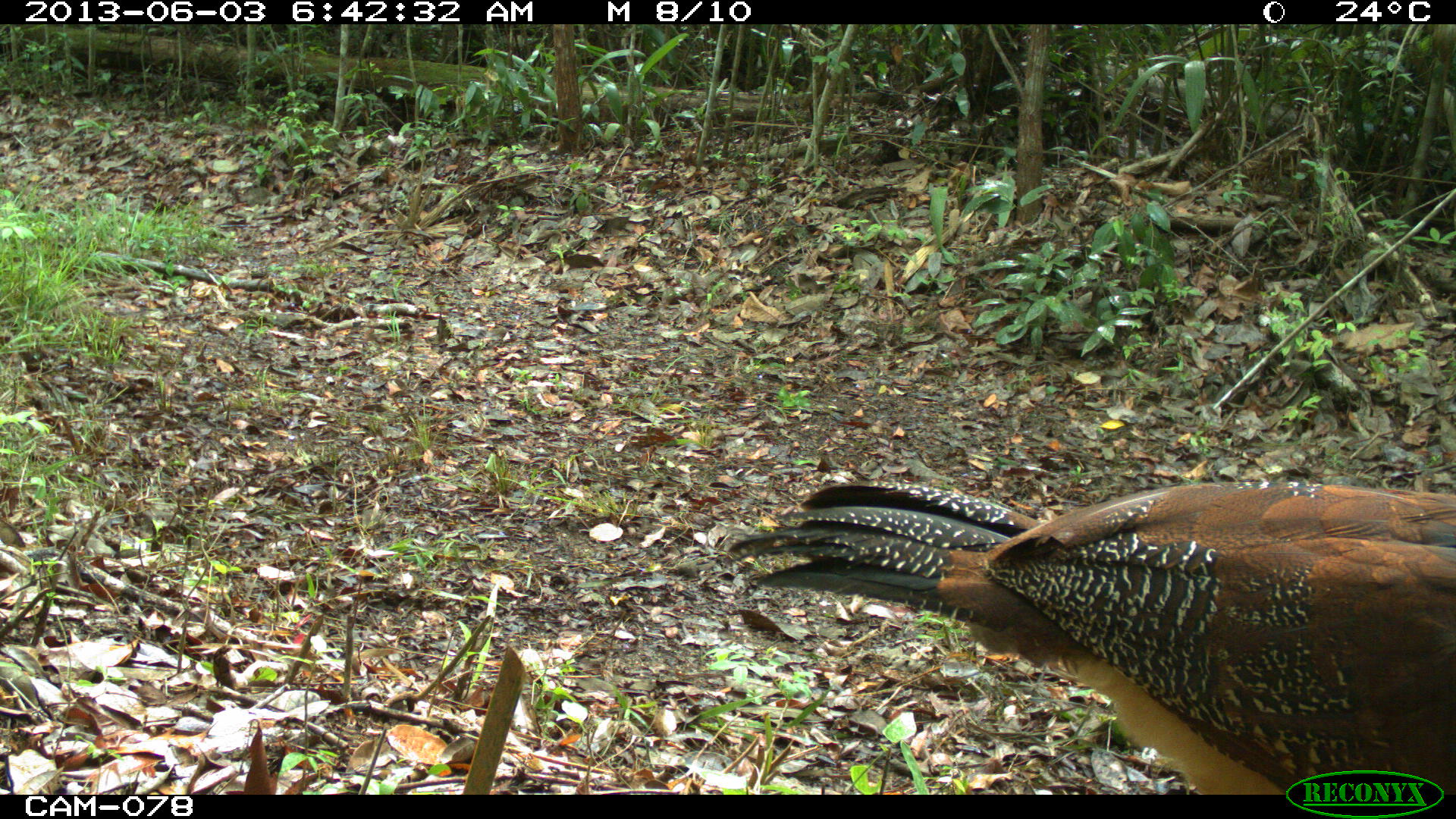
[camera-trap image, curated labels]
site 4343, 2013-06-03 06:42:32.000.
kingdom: Animalia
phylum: Chordata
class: Aves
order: Galliformes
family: Cracidae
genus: Crax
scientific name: Crax rubra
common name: great curassow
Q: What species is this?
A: Crax rubra (great curassow).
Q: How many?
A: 3.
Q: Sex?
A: Female.